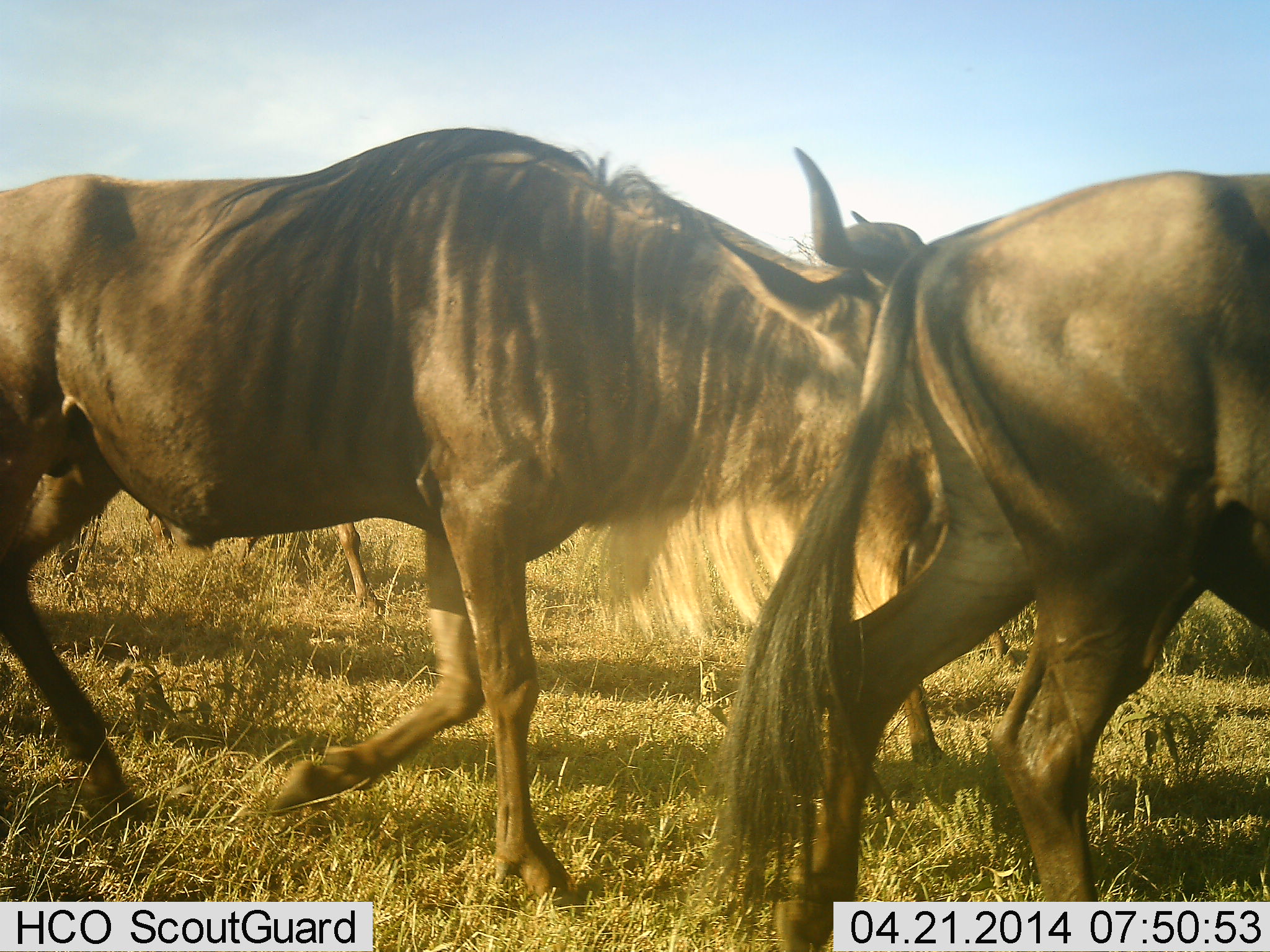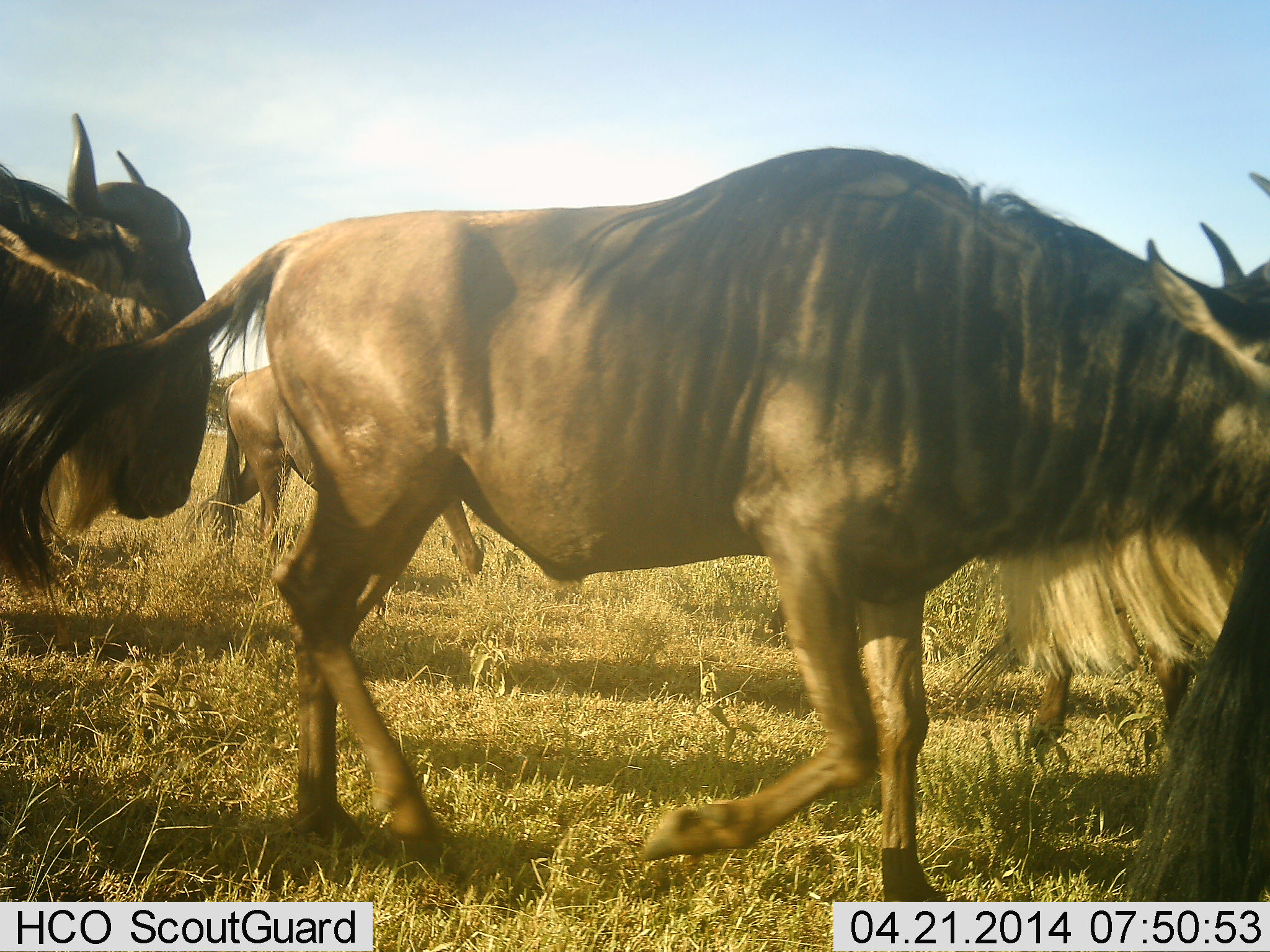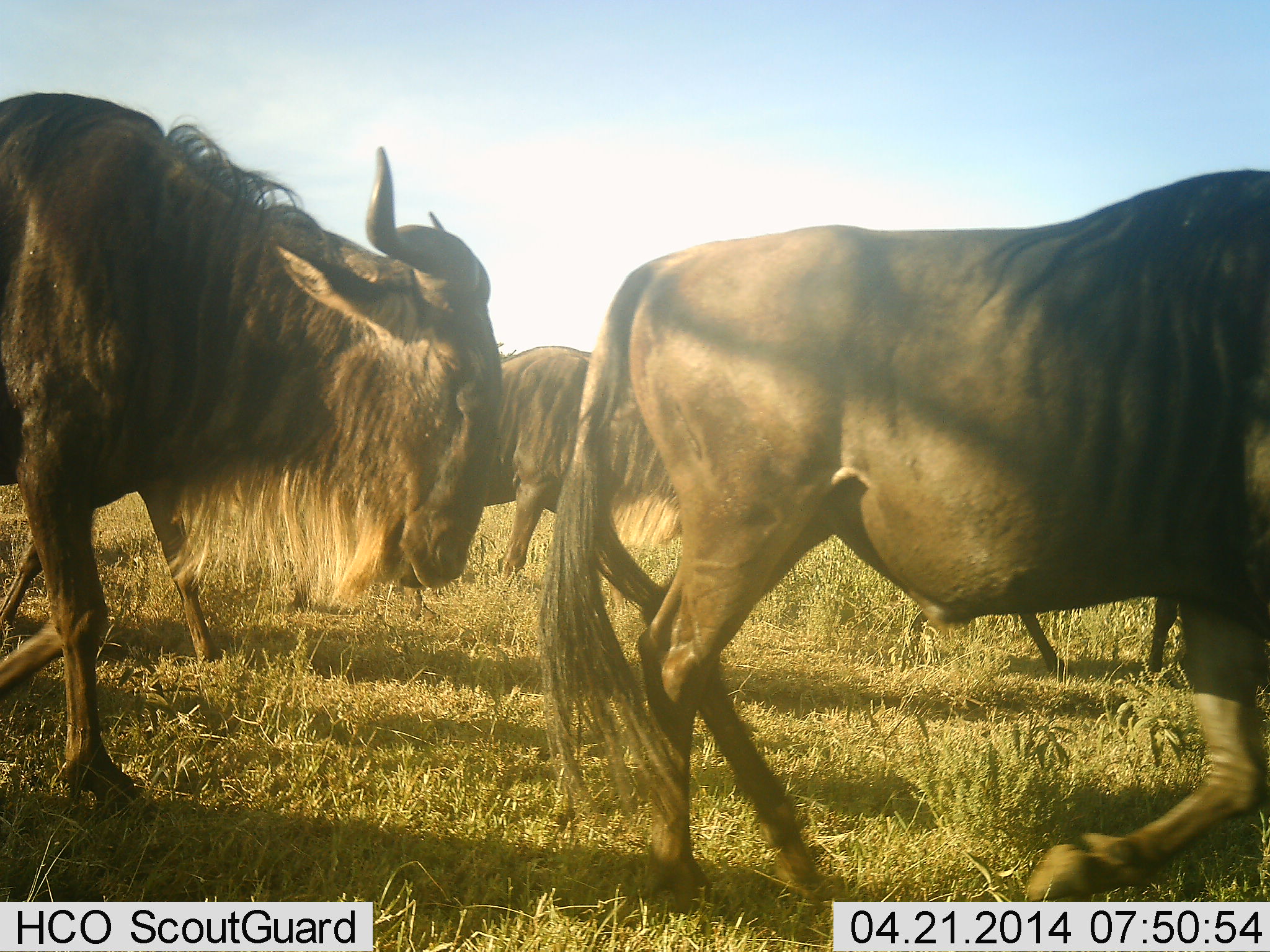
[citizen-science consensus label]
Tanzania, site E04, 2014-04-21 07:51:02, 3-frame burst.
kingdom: Animalia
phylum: Chordata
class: Mammalia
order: Artiodactyla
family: Bovidae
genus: Connochaetes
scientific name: Connochaetes taurinus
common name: blue wildebeest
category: wildebeest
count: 6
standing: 0%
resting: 0%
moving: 100%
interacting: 0%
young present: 0%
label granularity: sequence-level